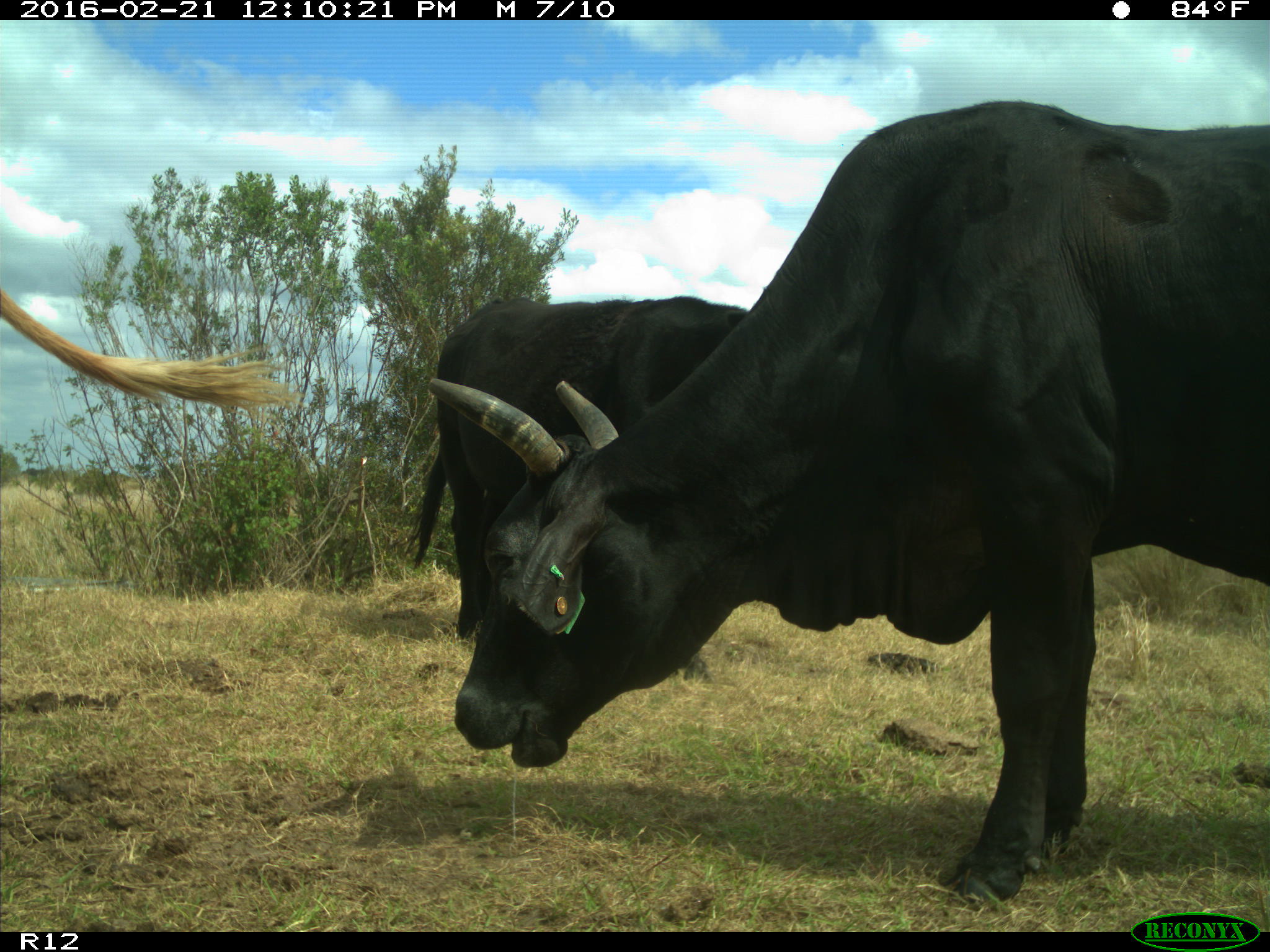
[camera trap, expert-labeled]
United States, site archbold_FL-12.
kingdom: Animalia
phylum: Chordata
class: Mammalia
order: Artiodactyla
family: Bovidae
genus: Bos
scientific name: Bos taurus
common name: domestic cow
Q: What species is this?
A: Bos taurus (domestic cow).